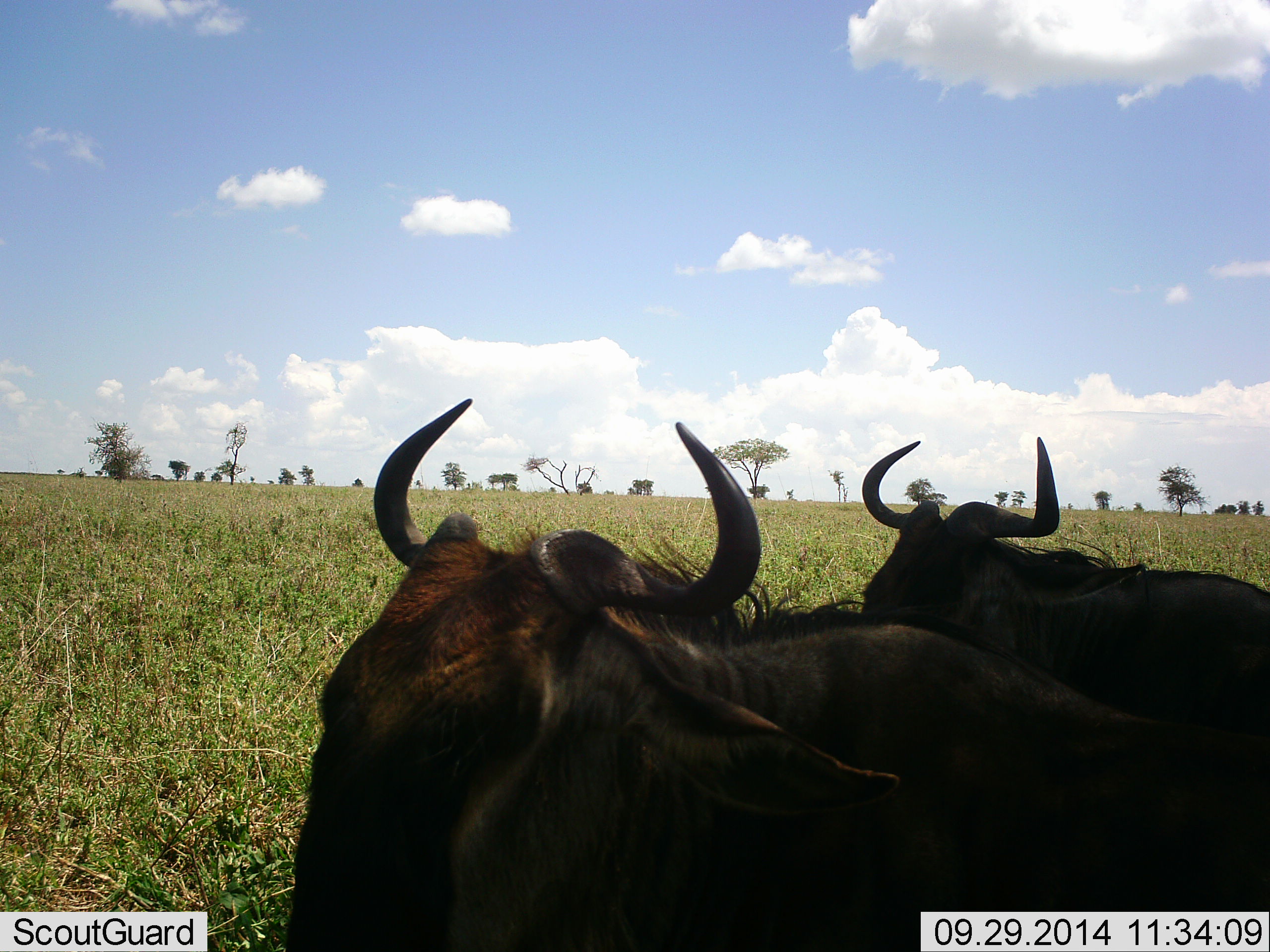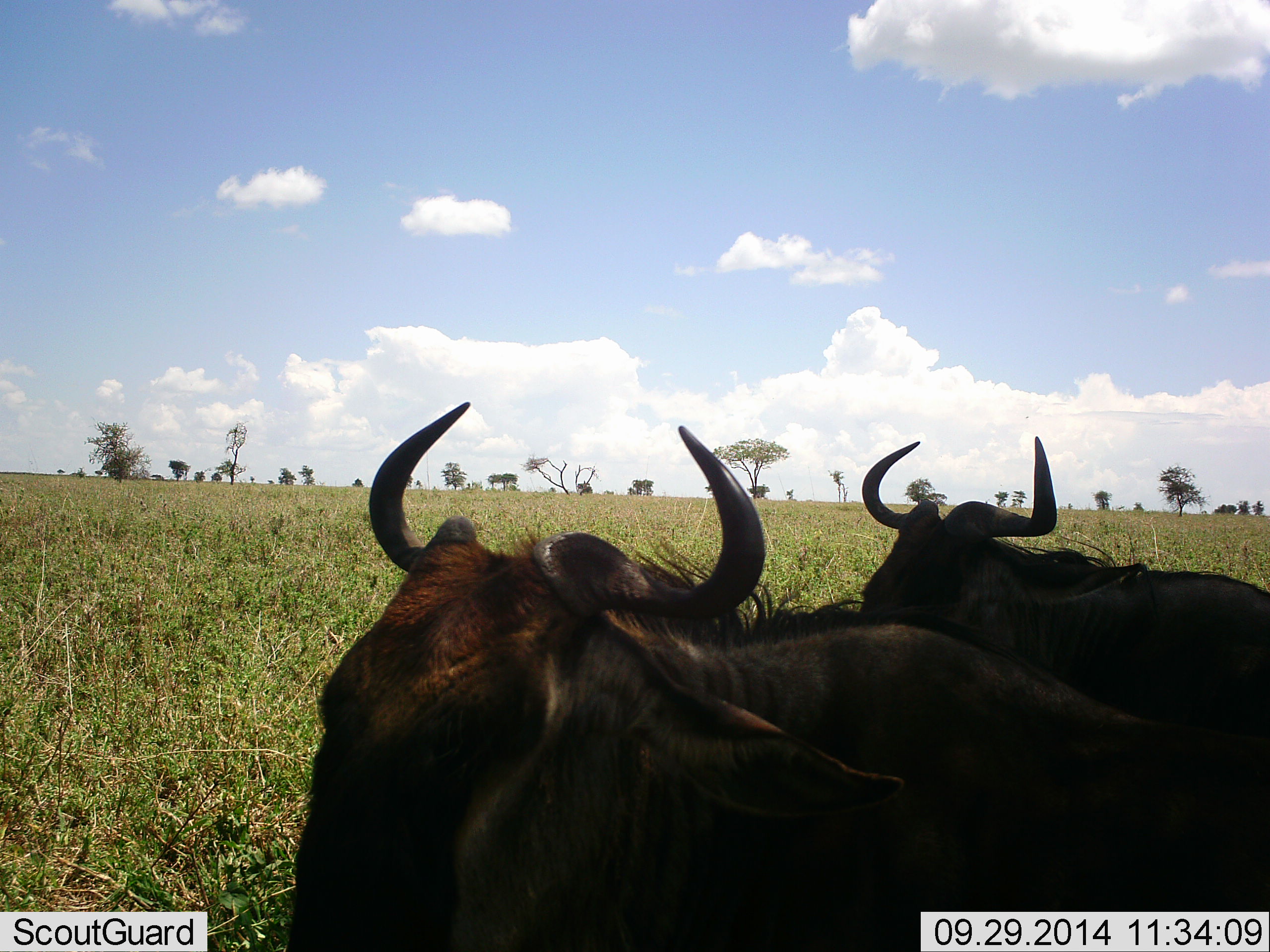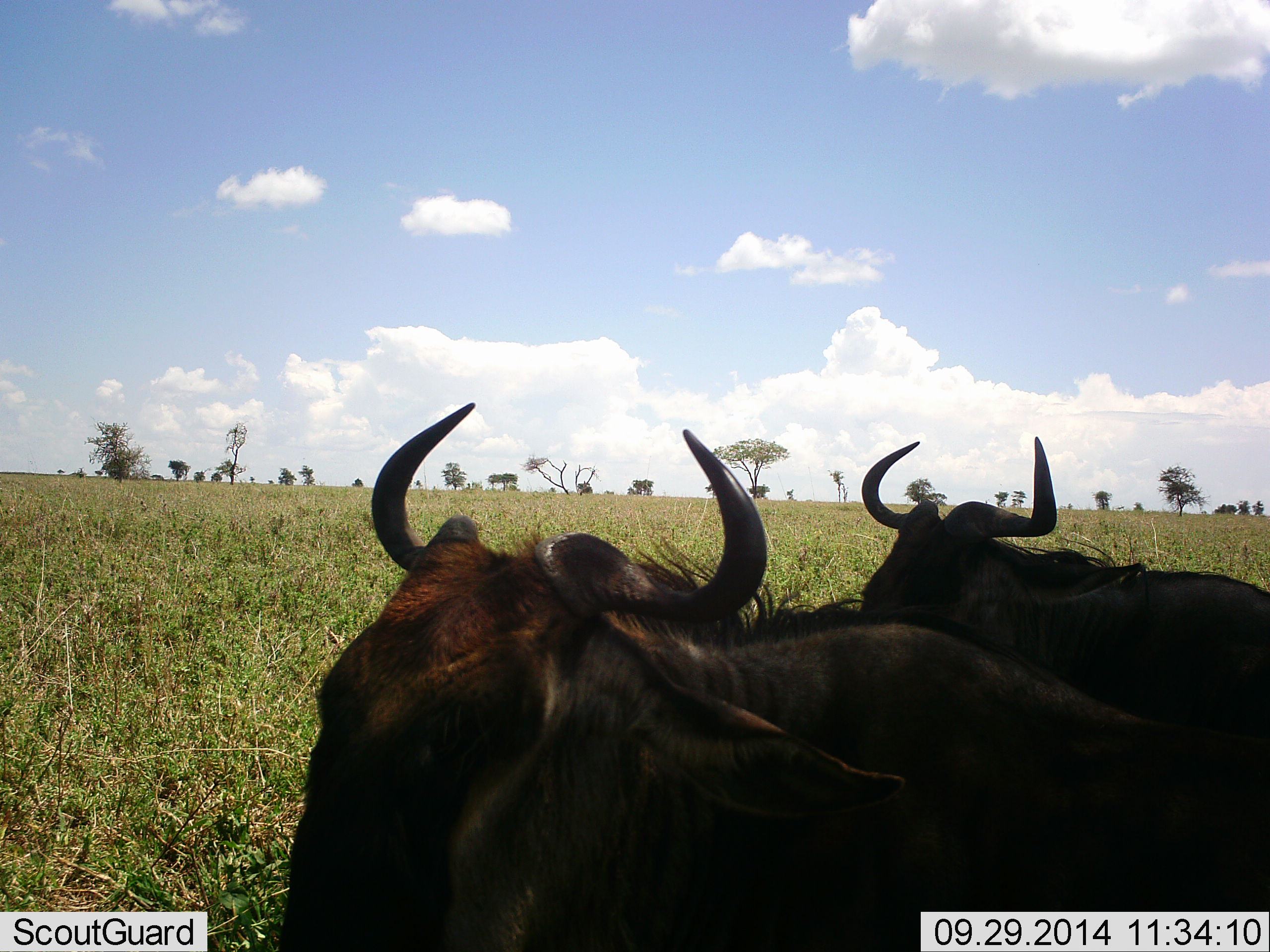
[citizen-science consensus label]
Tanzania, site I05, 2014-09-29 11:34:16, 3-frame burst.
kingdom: Animalia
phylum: Chordata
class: Mammalia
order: Artiodactyla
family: Bovidae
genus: Connochaetes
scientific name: Connochaetes taurinus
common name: blue wildebeest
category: wildebeest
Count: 2.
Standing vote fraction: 30%.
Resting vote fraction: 80%.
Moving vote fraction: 0%.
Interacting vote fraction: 0%.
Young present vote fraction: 0%.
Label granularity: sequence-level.